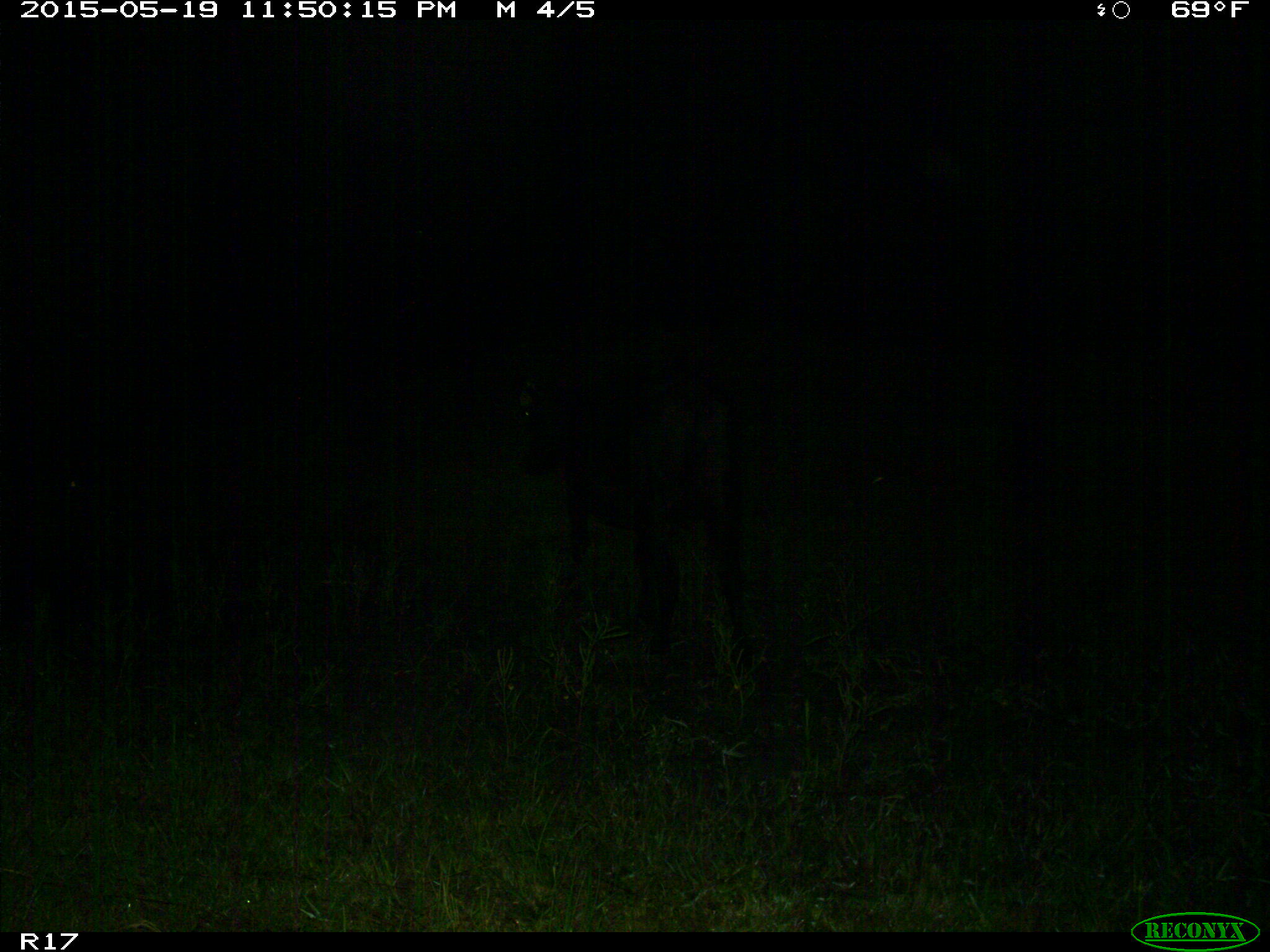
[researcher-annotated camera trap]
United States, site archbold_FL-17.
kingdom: Animalia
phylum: Chordata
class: Mammalia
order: Artiodactyla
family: Bovidae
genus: Bos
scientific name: Bos taurus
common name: domestic cow